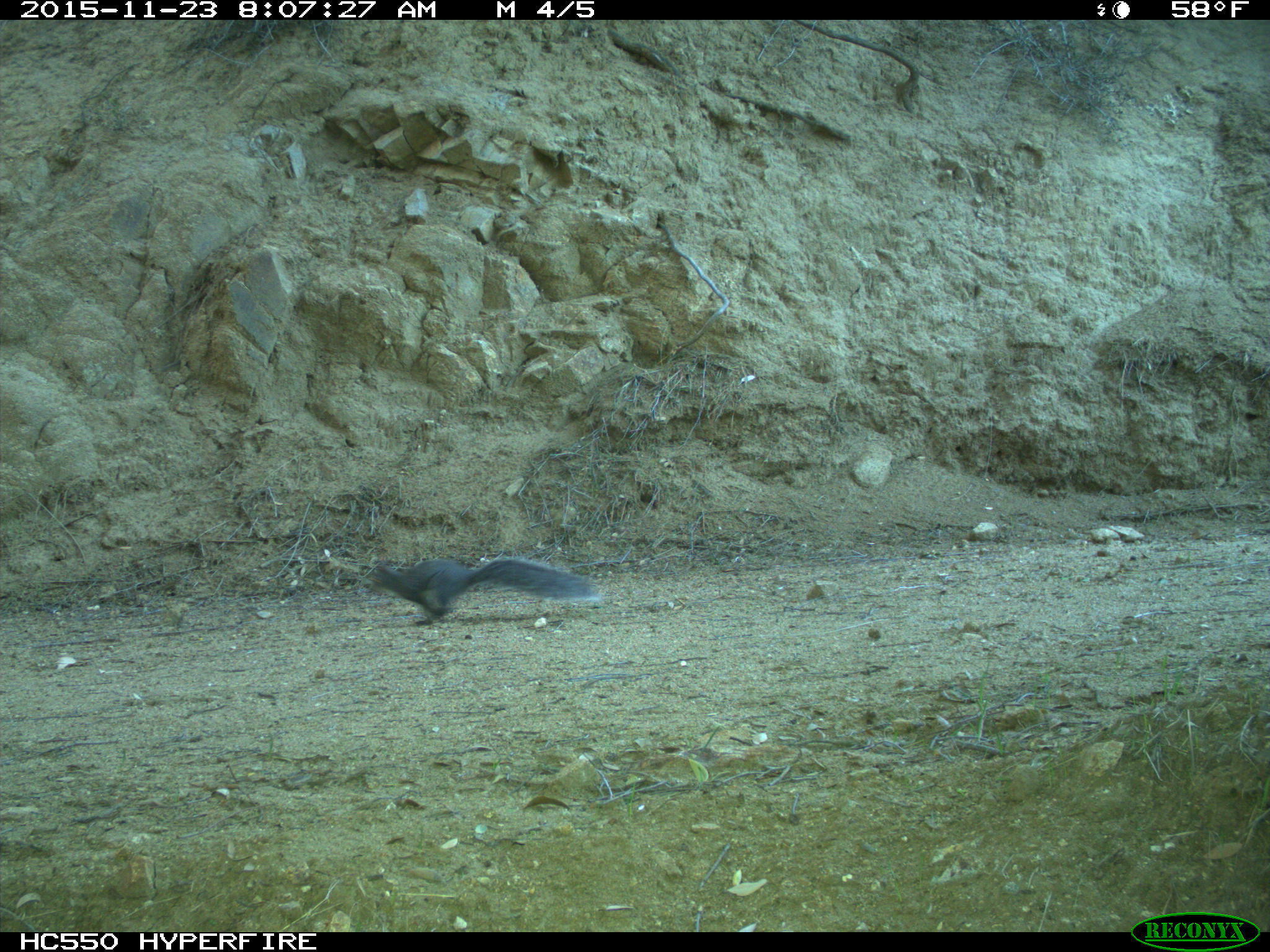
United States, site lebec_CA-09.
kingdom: Animalia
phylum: Chordata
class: Mammalia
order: Rodentia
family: Sciuridae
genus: Sciurus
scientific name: Sciurus carolinensis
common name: eastern gray squirrel